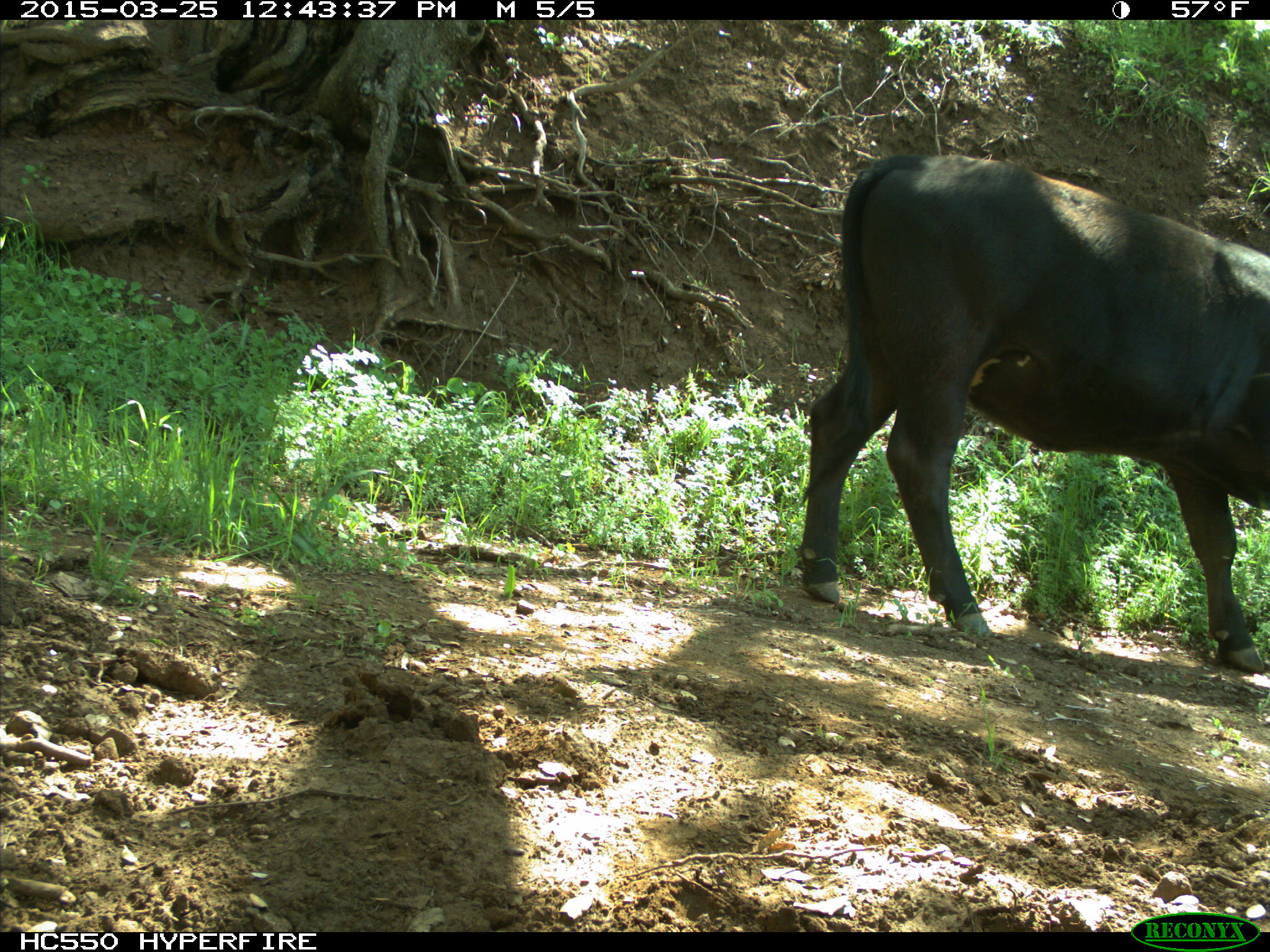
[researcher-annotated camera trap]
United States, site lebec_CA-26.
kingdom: Animalia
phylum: Chordata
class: Mammalia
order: Artiodactyla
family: Bovidae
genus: Bos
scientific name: Bos taurus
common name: domestic cow